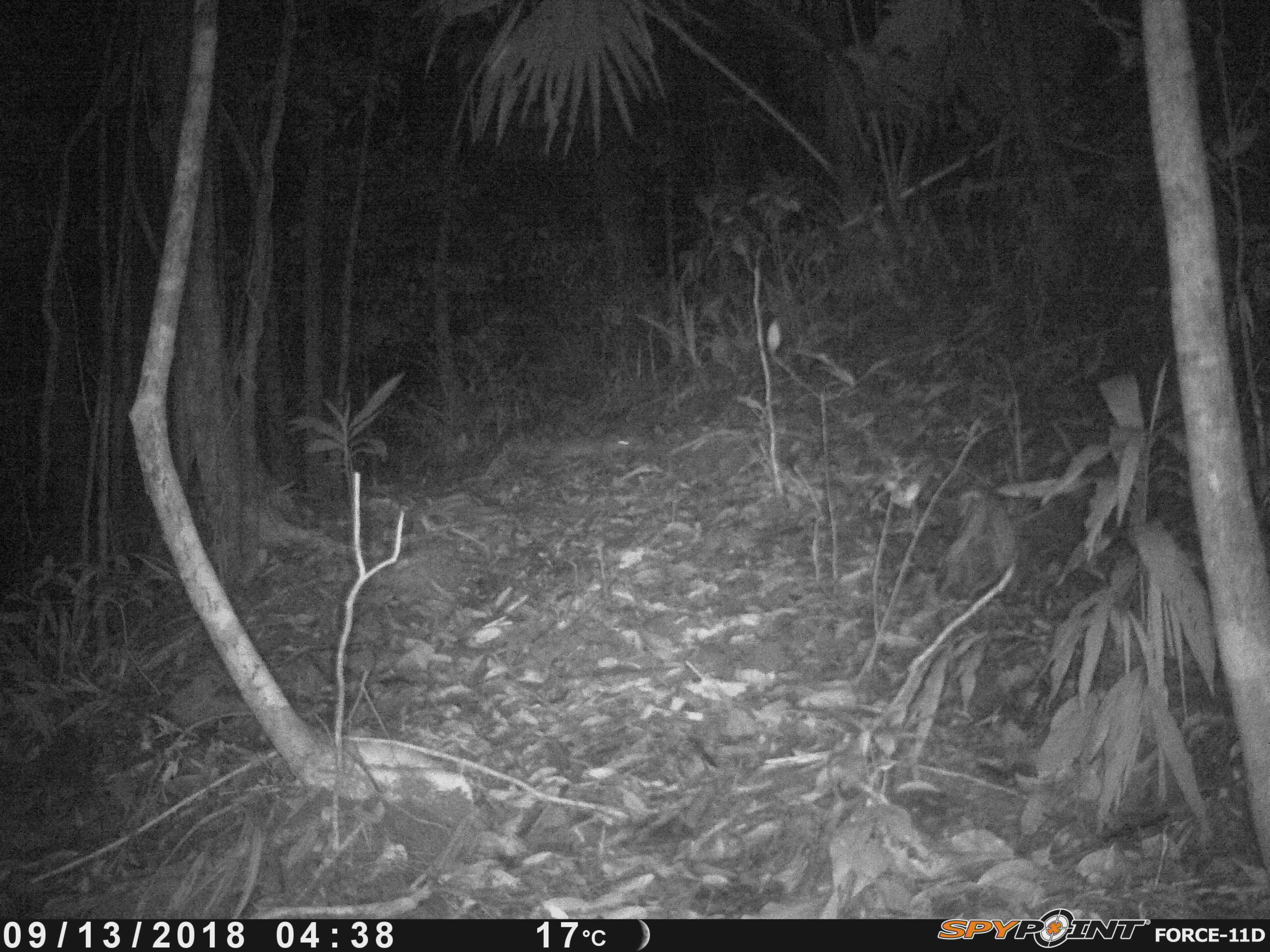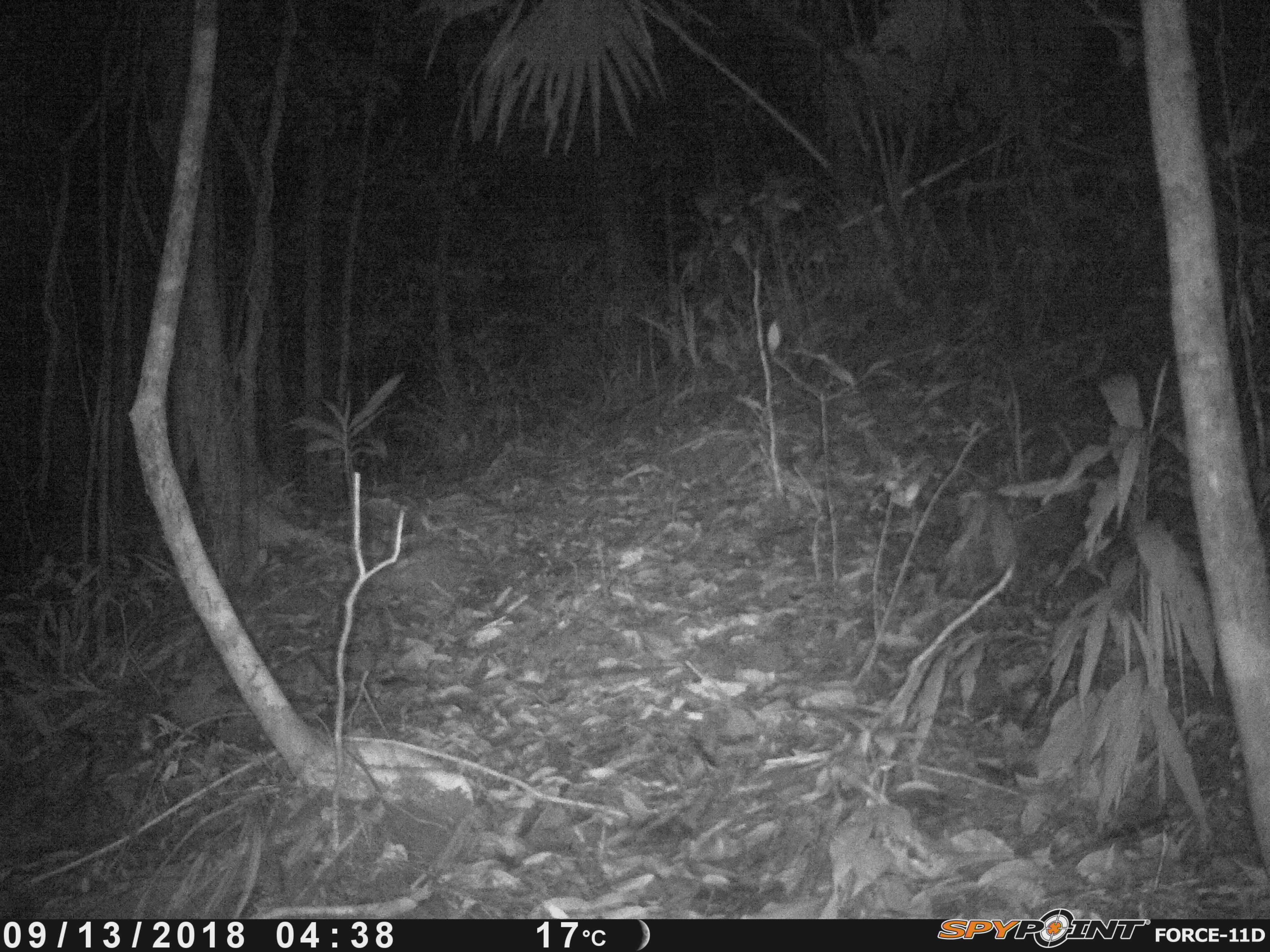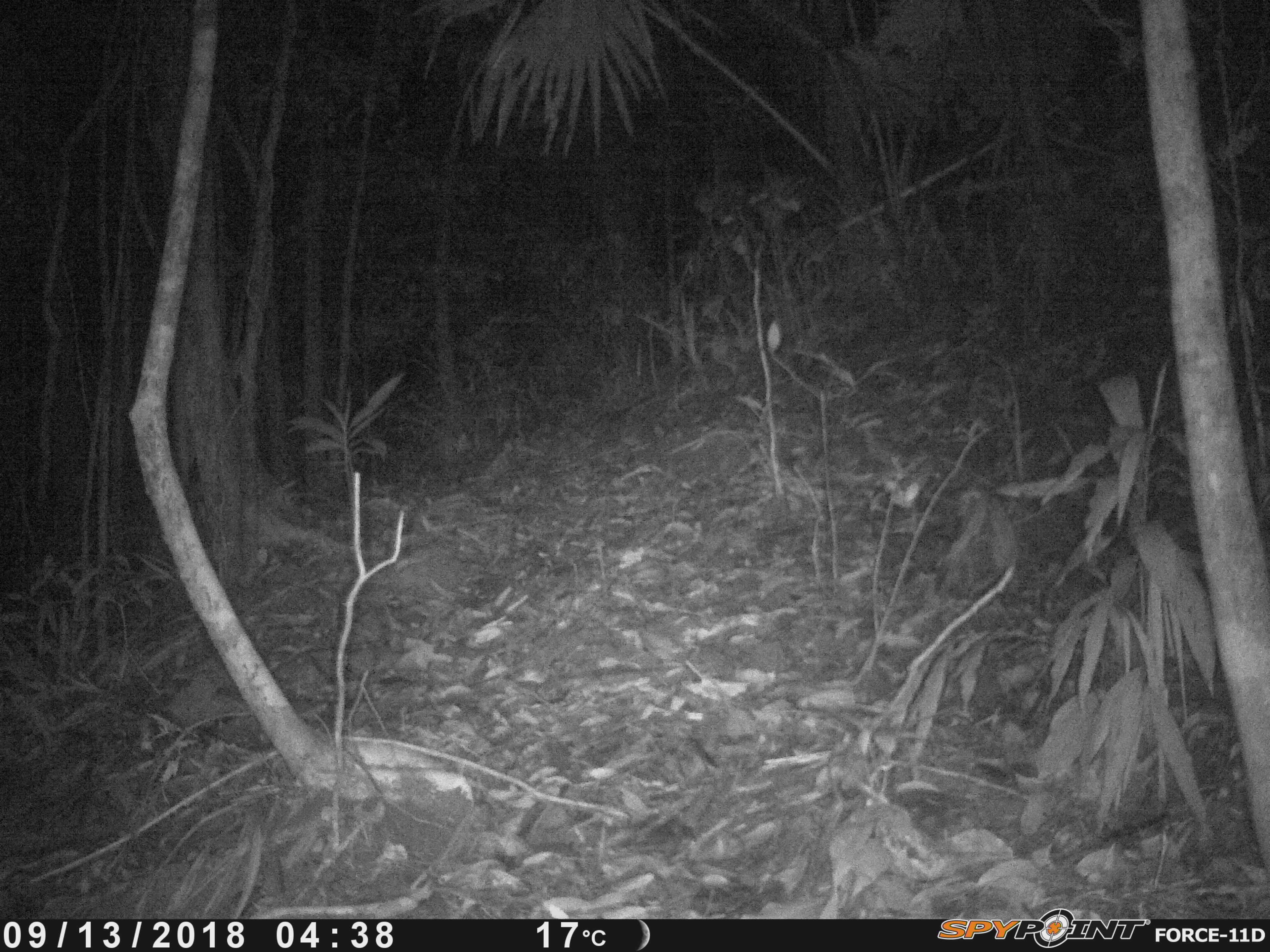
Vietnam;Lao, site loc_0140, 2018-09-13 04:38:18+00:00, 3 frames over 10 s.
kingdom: Animalia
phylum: Chordata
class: Mammalia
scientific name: Mammalia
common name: mammal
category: unidentified small mammal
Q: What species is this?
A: Unidentified small mammal (mammal) (Mammalia).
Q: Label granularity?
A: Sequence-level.